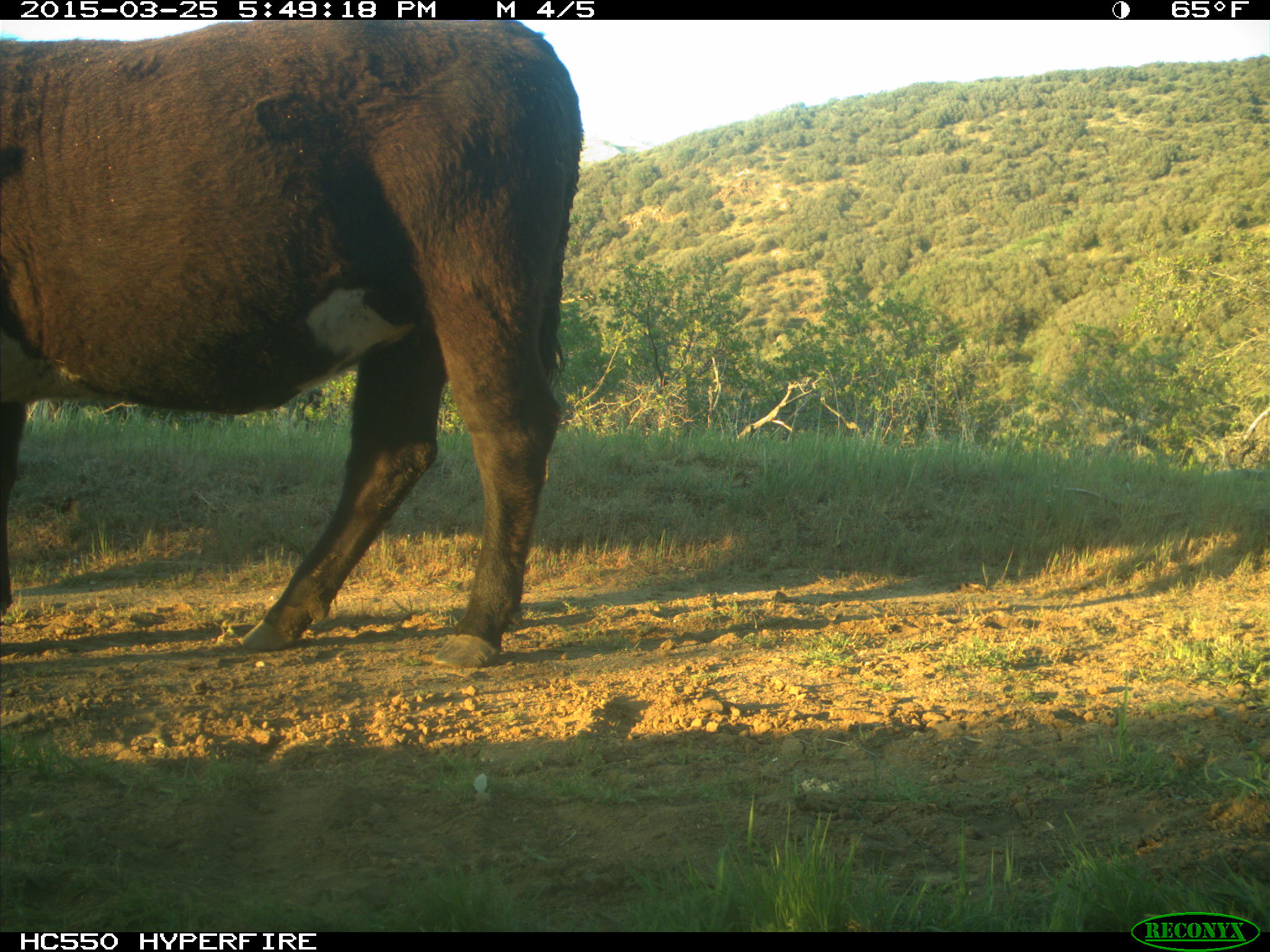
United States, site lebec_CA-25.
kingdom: Animalia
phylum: Chordata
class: Mammalia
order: Artiodactyla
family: Bovidae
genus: Bos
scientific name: Bos taurus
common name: domestic cow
Bos taurus (domestic cow).